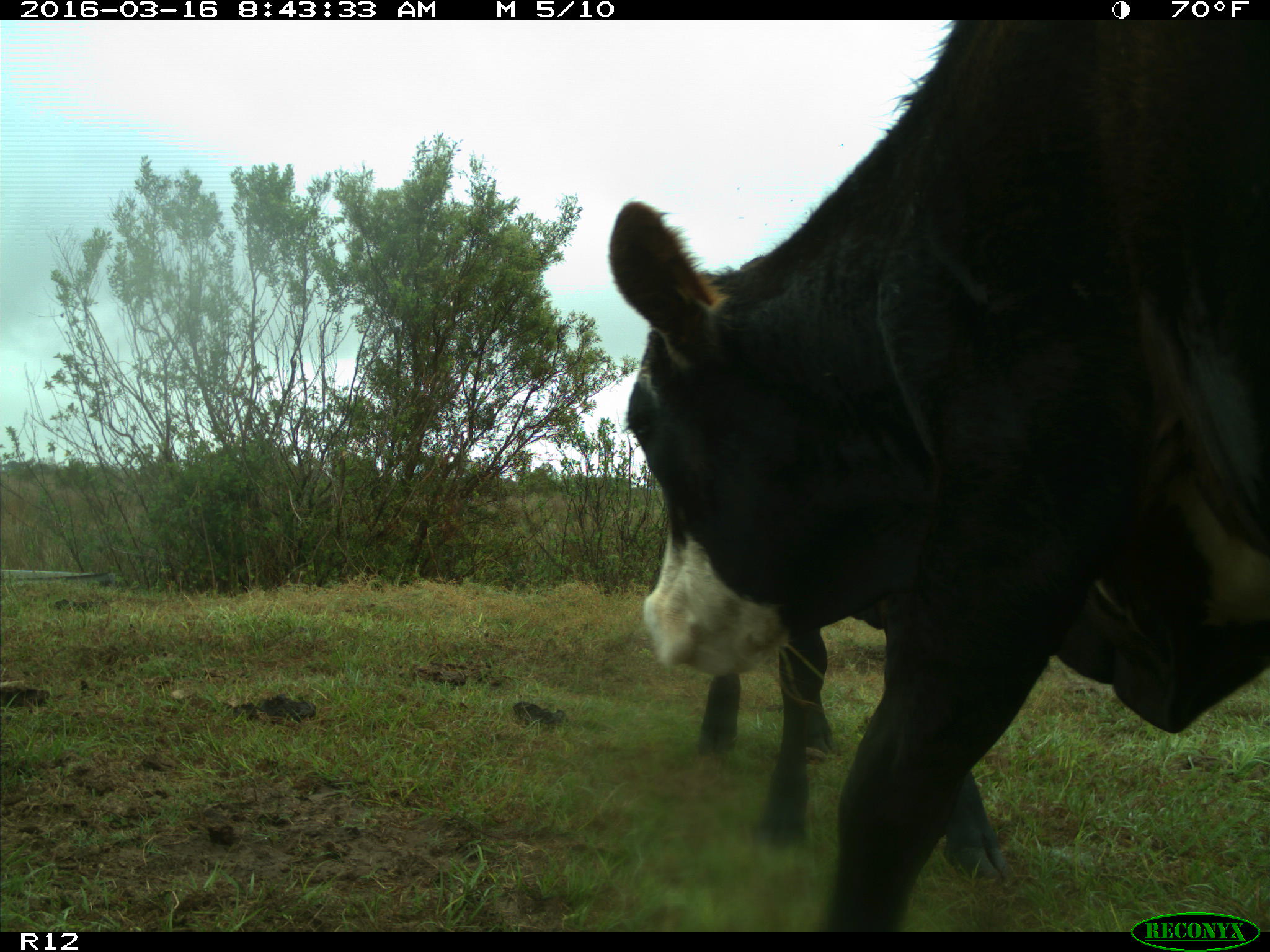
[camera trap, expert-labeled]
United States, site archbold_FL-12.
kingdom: Animalia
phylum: Chordata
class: Mammalia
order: Artiodactyla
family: Bovidae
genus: Bos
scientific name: Bos taurus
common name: domestic cow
Bos taurus (domestic cow).